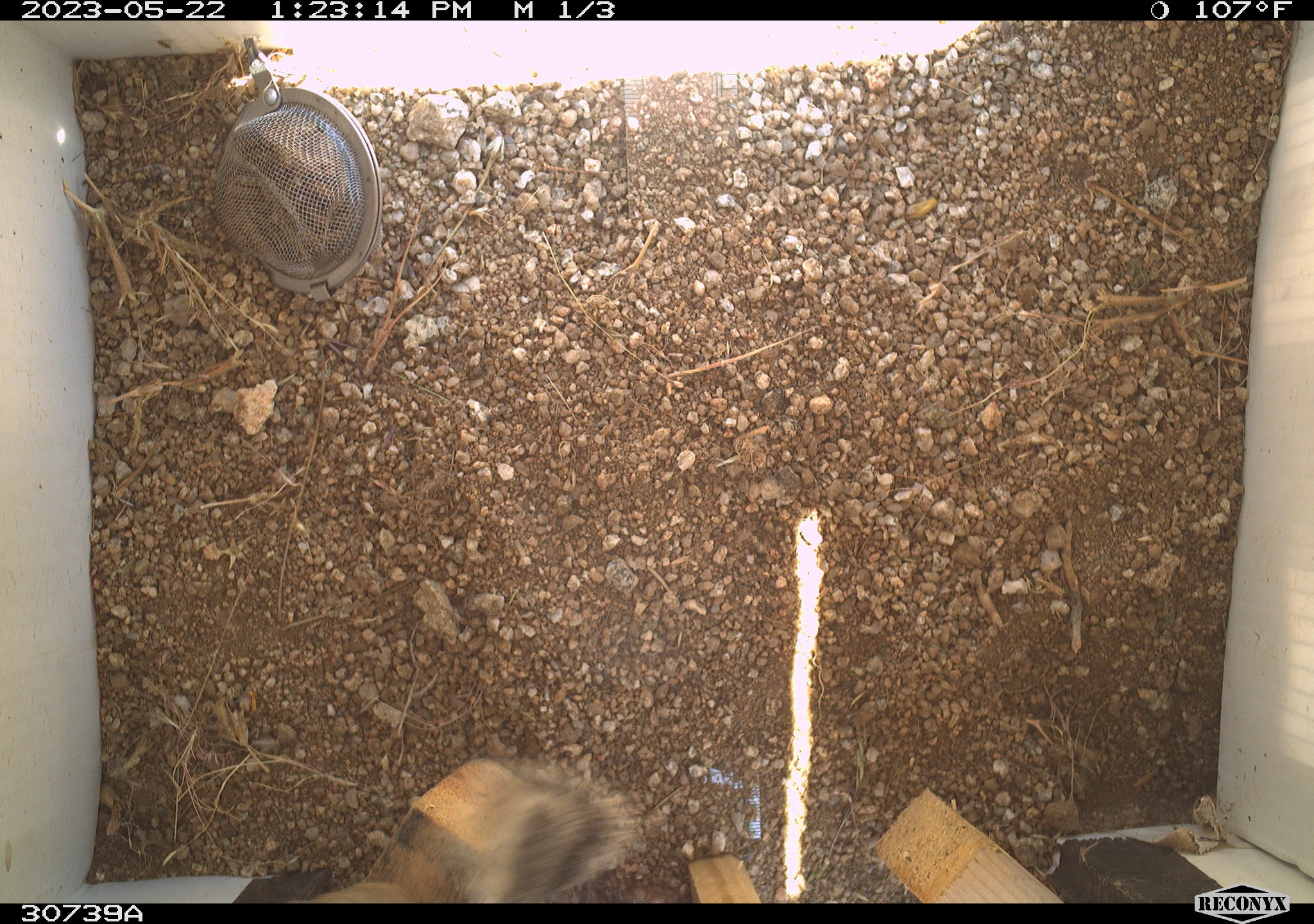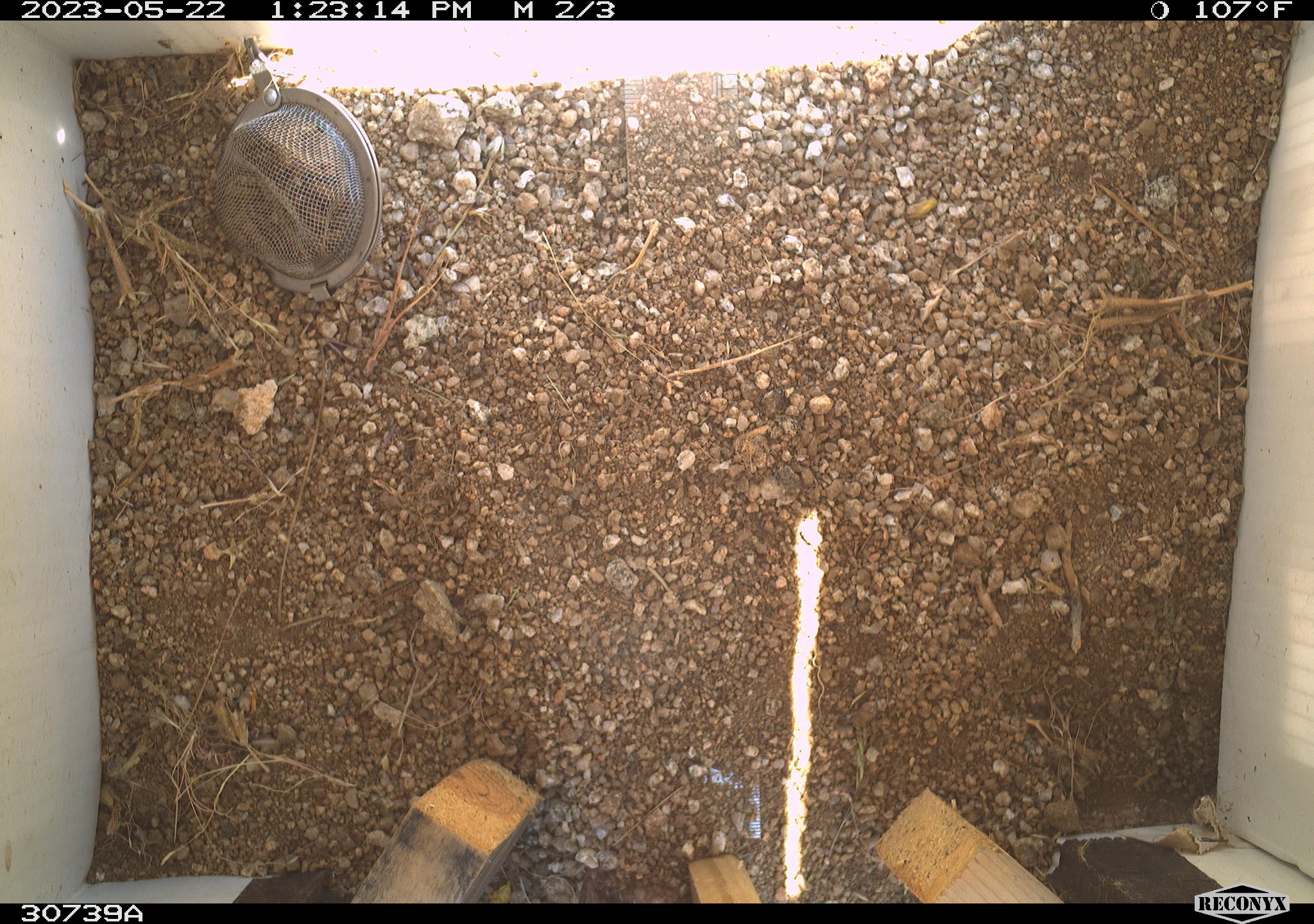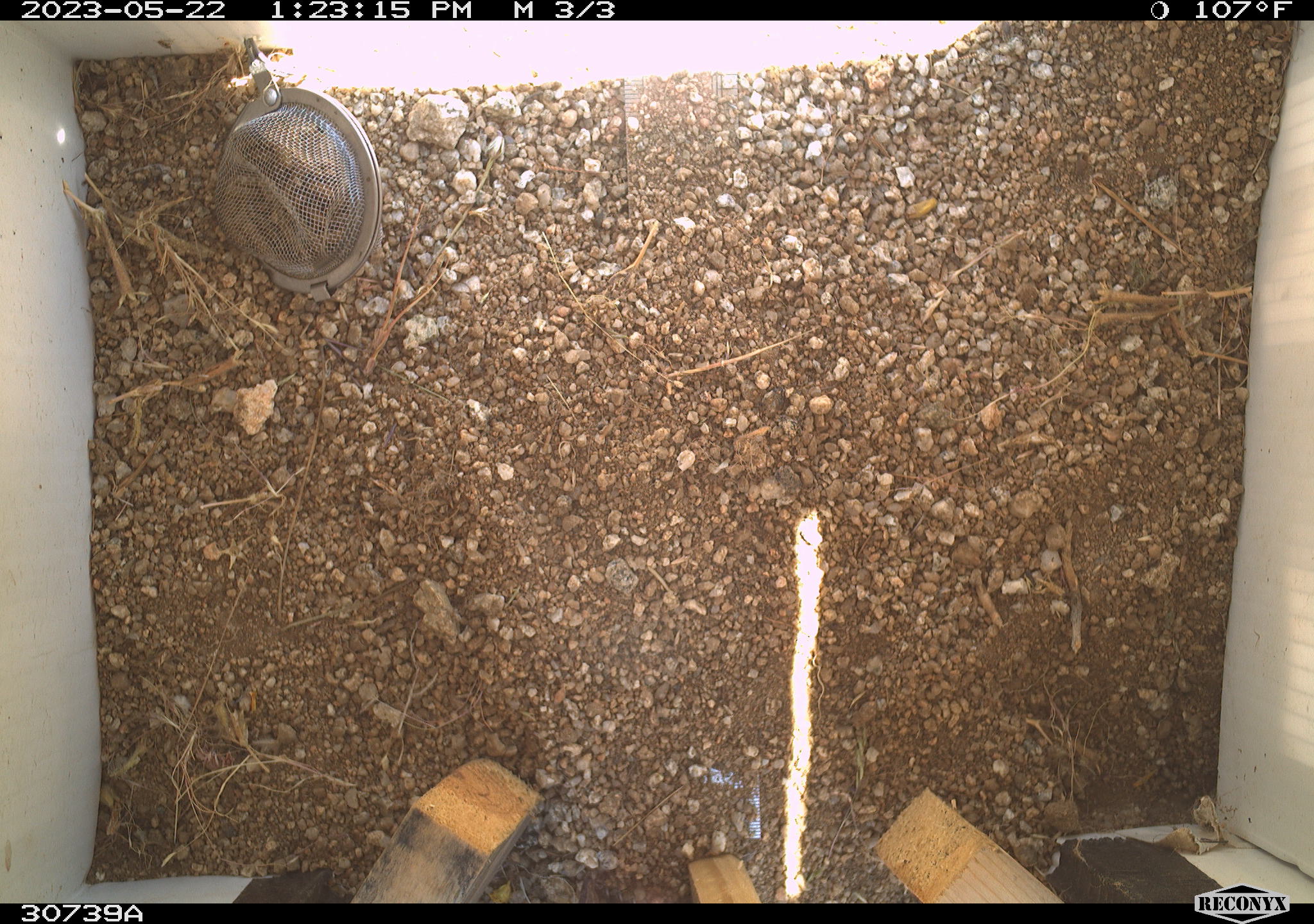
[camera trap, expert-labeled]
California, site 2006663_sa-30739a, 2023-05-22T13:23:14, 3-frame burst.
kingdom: Animalia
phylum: Chordata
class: Mammalia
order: Rodentia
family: Sciuridae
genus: Ammospermophilus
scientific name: Ammospermophilus leucurus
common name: white-tailed antelope squirrel